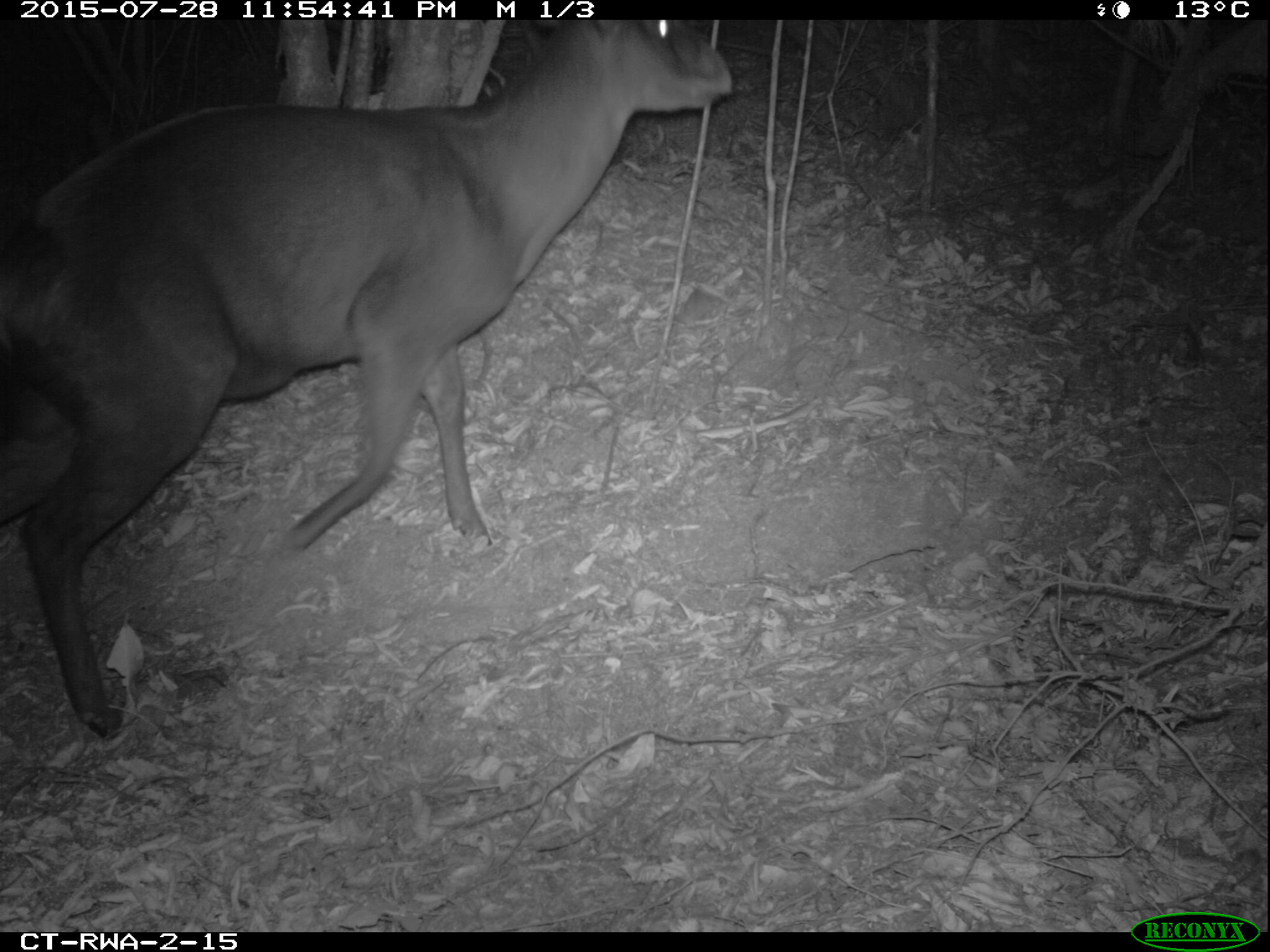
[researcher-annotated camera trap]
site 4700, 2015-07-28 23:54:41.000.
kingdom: Animalia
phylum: Chordata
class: Mammalia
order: Artiodactyla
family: Bovidae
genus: Cephalophus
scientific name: Cephalophus silvicultor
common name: light-backed duiker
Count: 1.